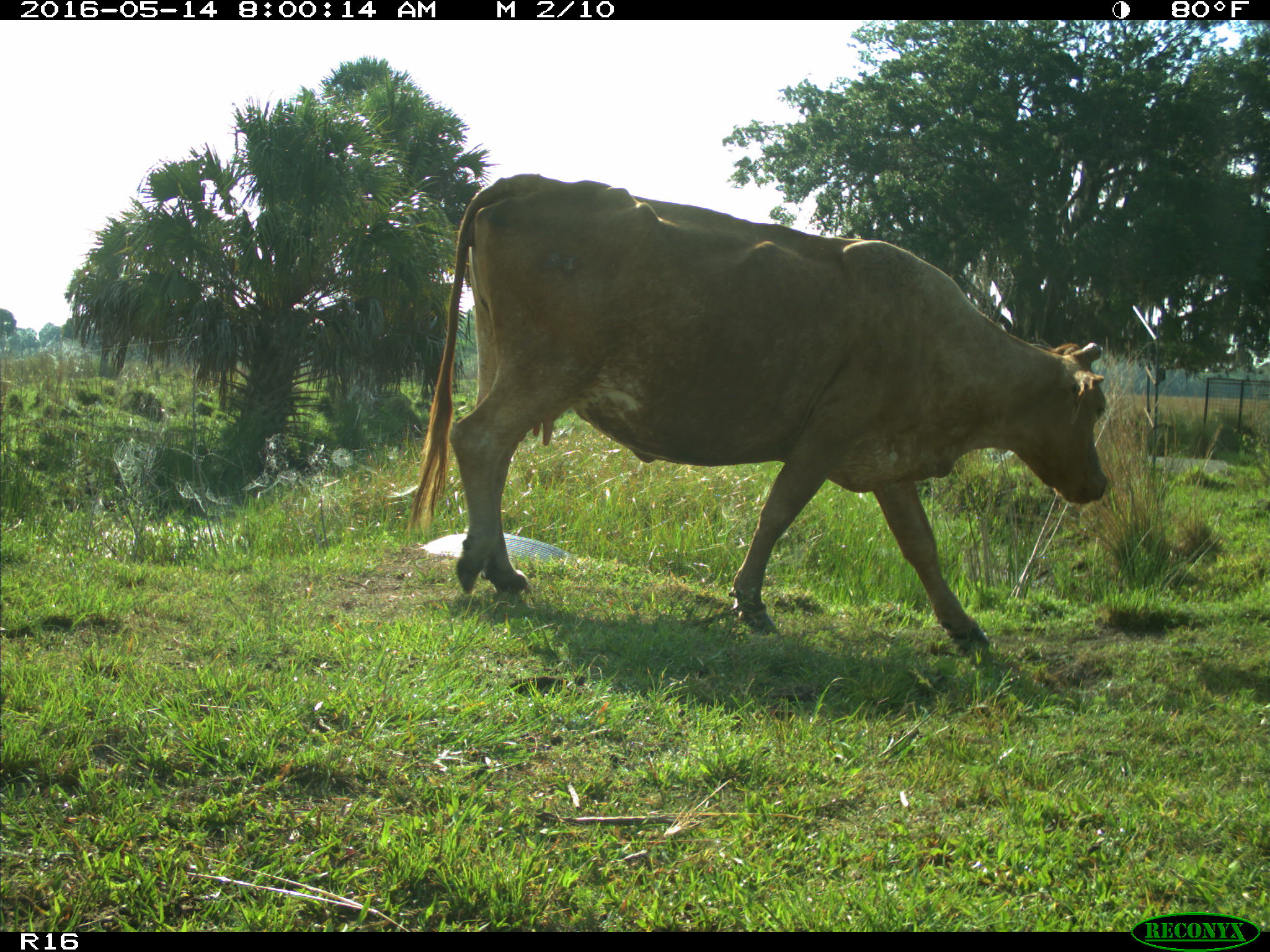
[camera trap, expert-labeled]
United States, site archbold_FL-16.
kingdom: Animalia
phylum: Chordata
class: Mammalia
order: Artiodactyla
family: Bovidae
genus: Bos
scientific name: Bos taurus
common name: domestic cow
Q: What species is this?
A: Bos taurus (domestic cow).